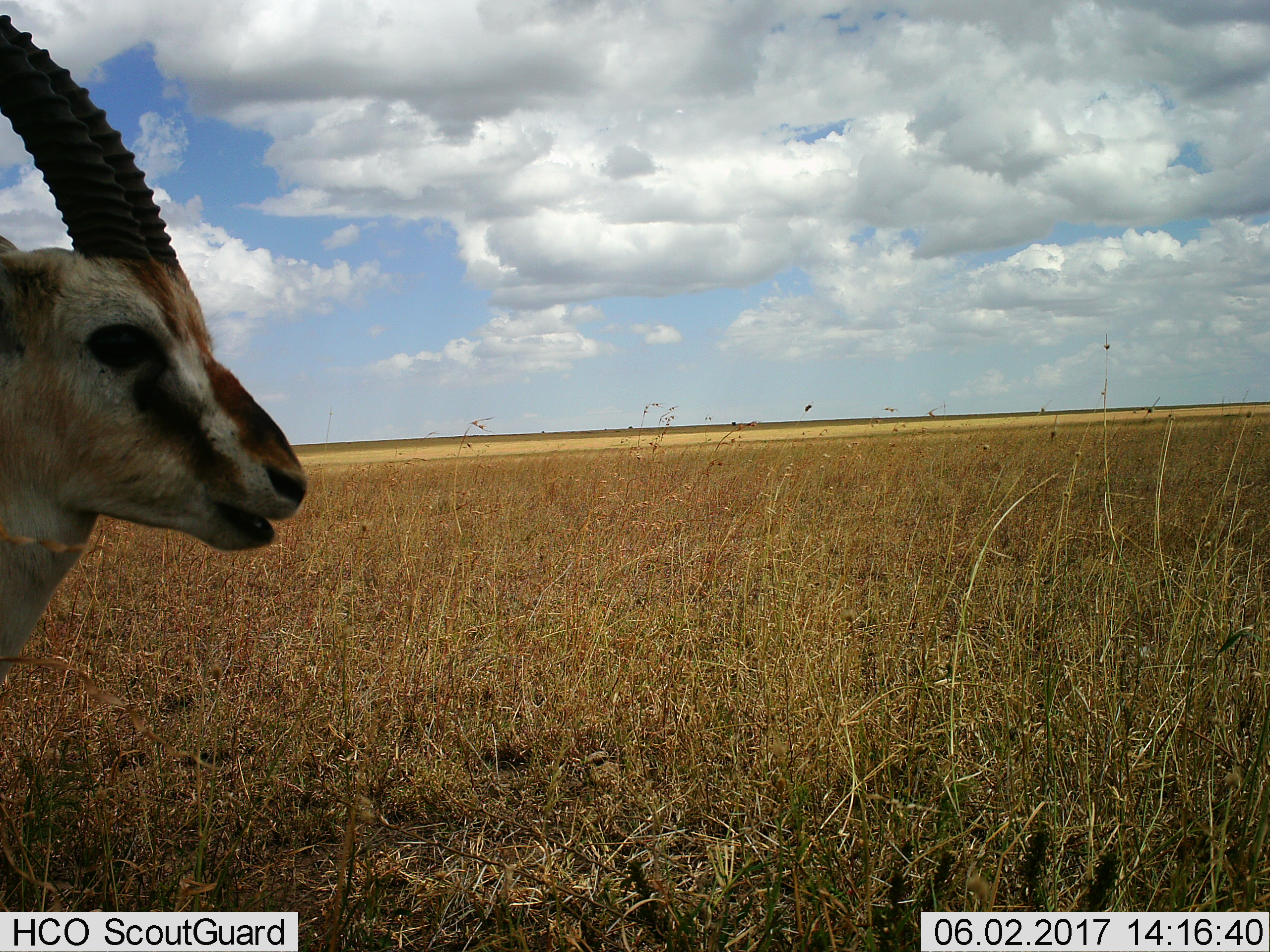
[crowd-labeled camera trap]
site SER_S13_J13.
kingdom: Animalia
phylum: Chordata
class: Mammalia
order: Artiodactyla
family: Bovidae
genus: Eudorcas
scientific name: Eudorcas thomsonii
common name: thomson's gazelle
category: gazellethomsons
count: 1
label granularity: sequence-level